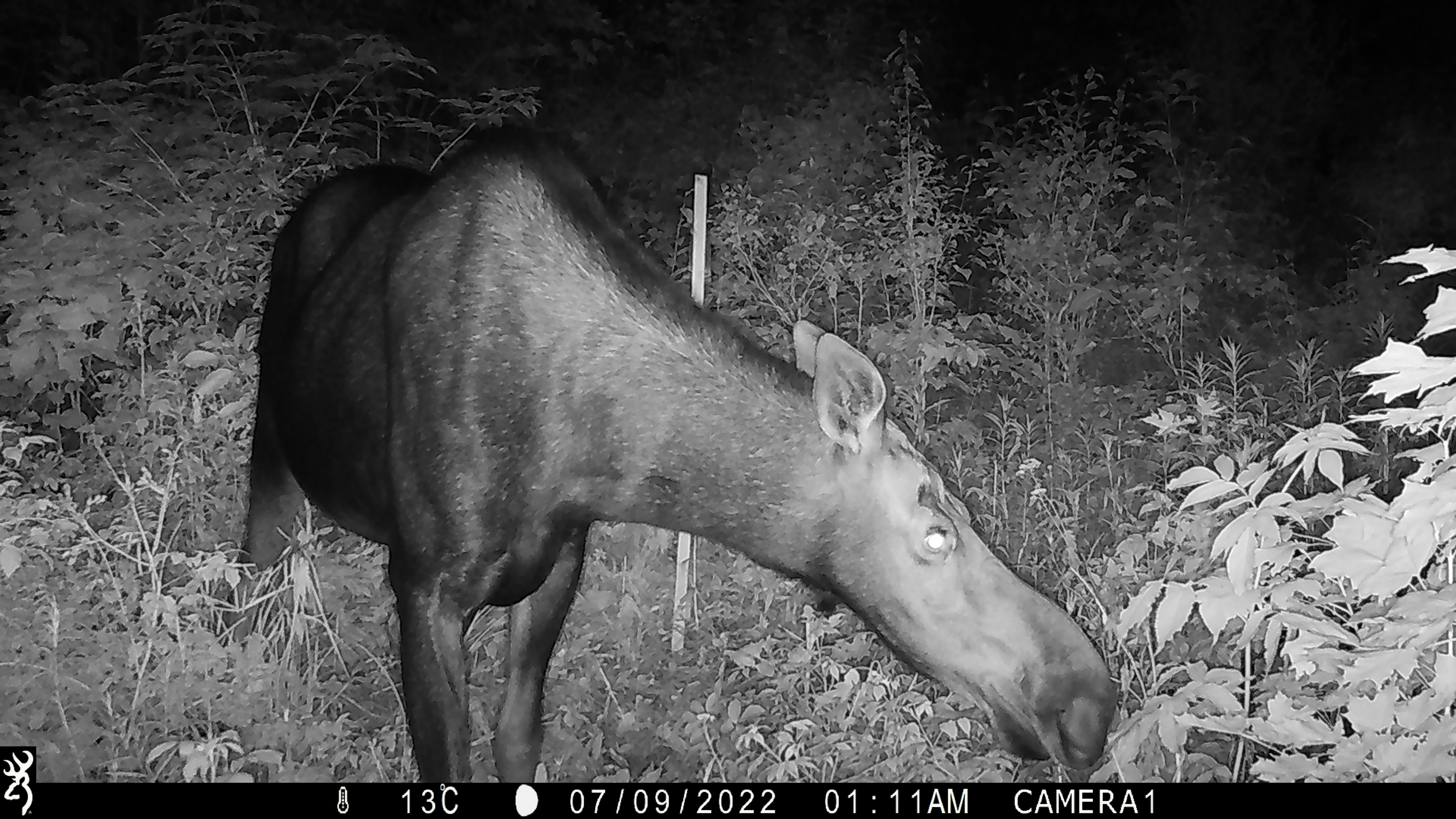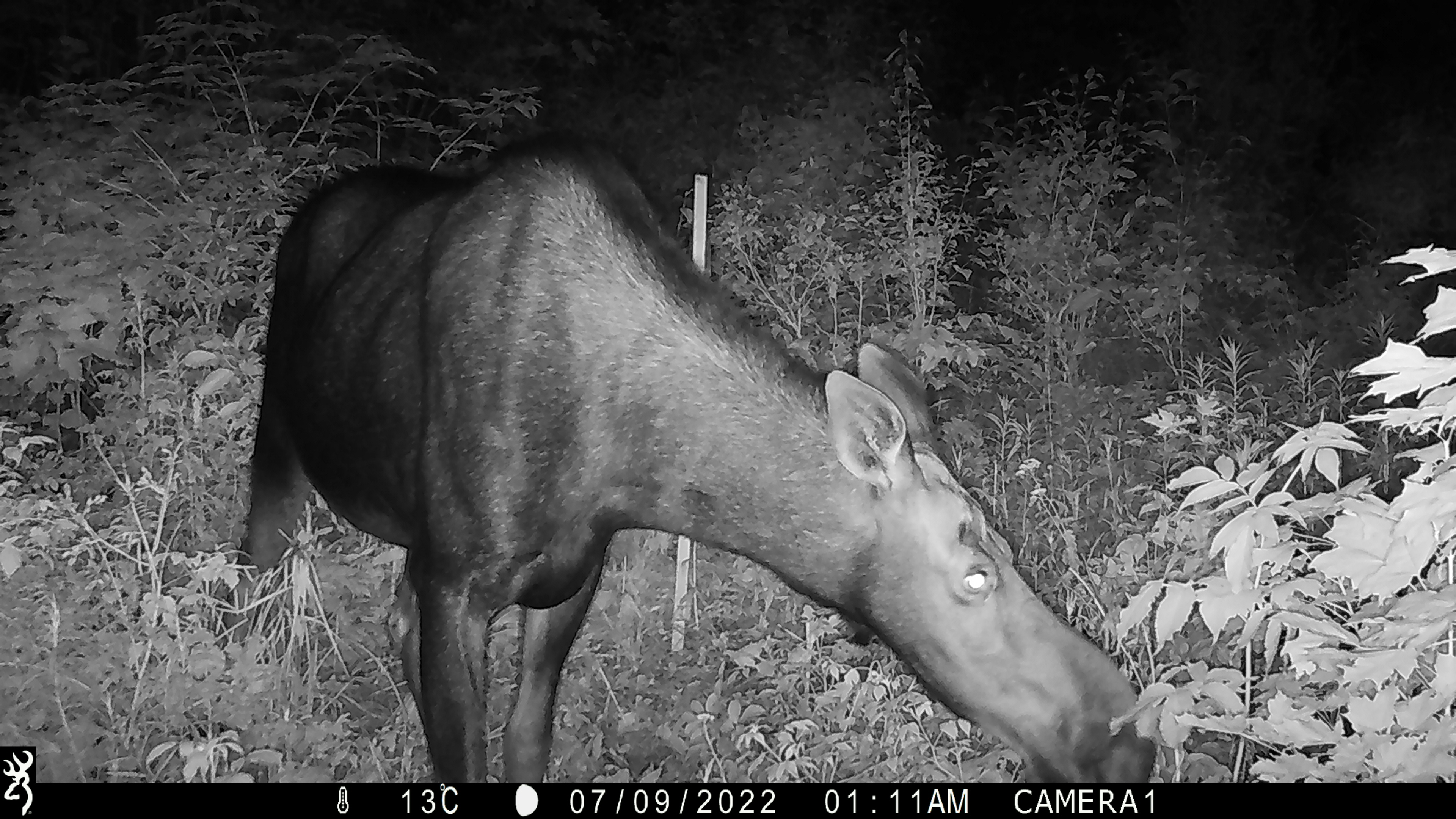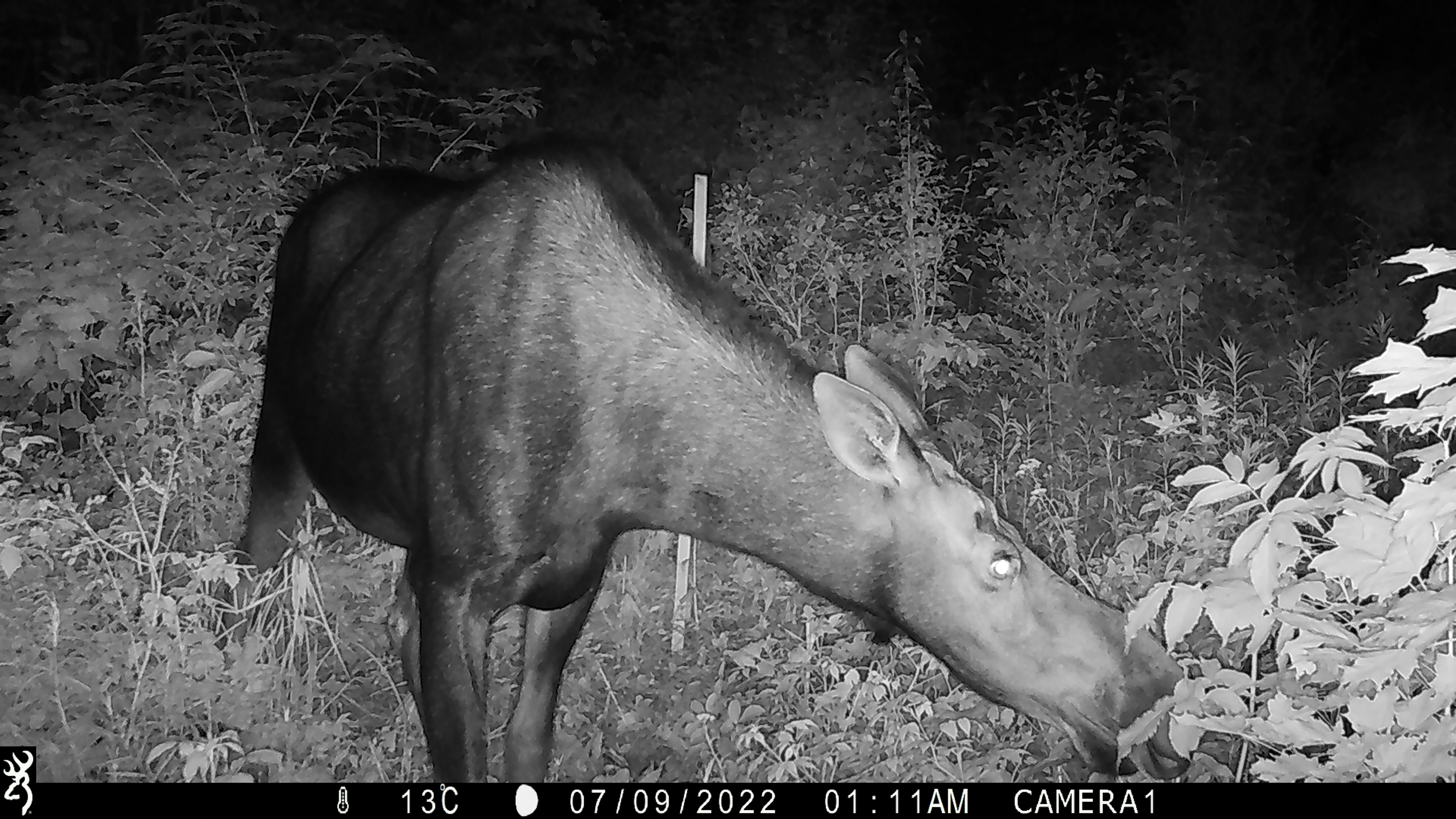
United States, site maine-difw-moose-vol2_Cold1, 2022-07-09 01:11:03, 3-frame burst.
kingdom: Animalia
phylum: Chordata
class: Mammalia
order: Artiodactyla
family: Cervidae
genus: Alces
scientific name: Alces alces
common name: moose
Moose (Alces alces).